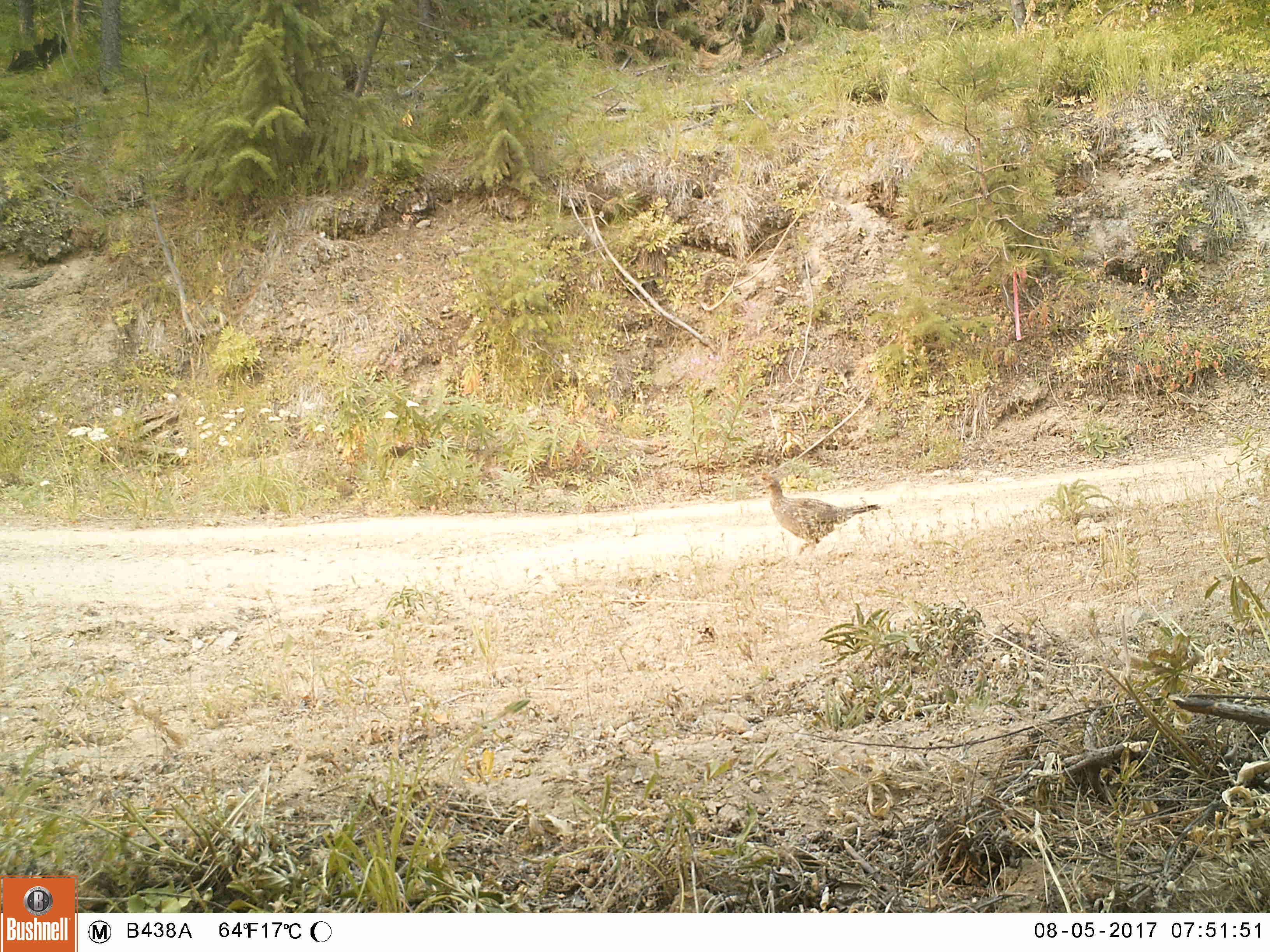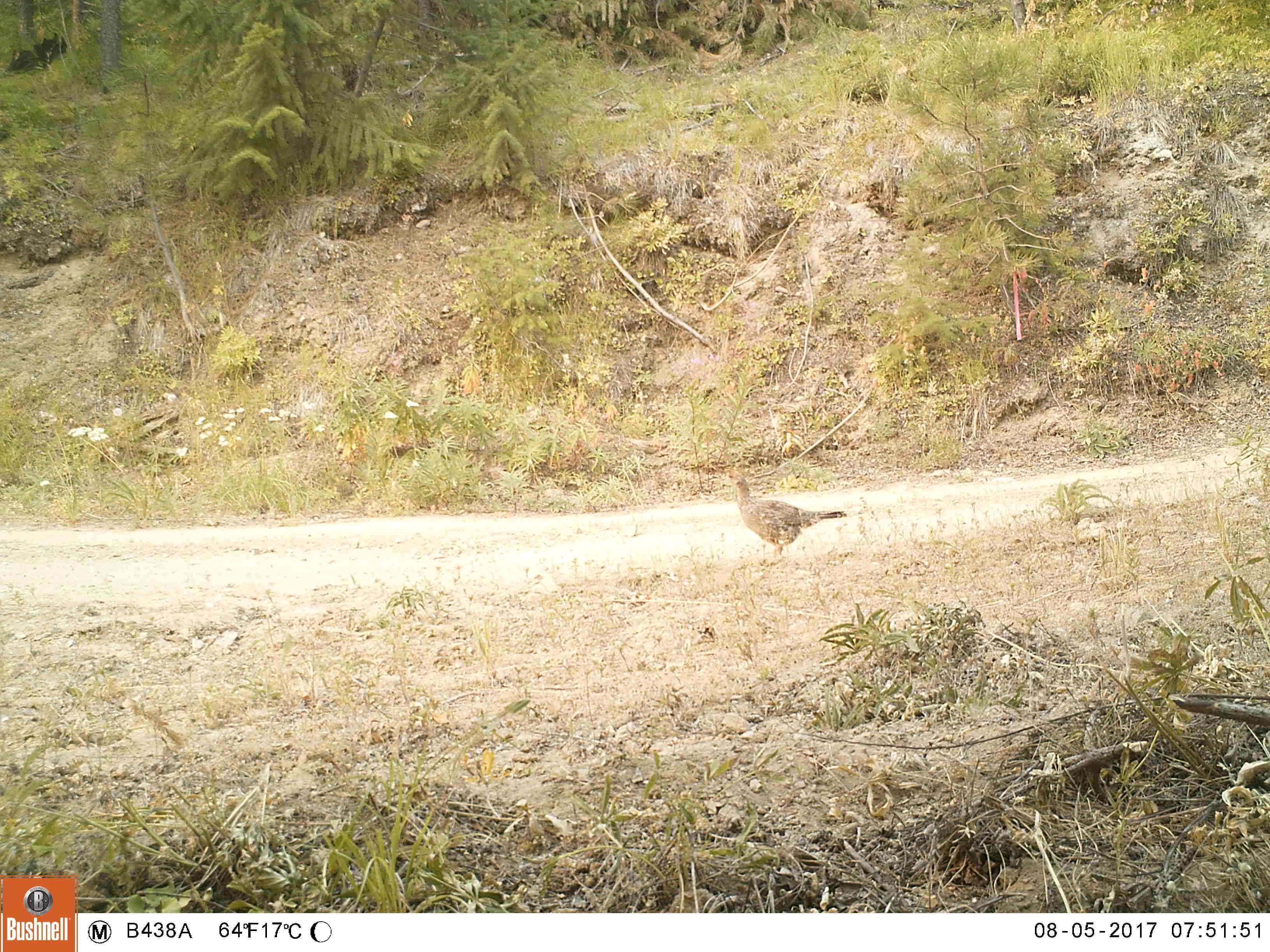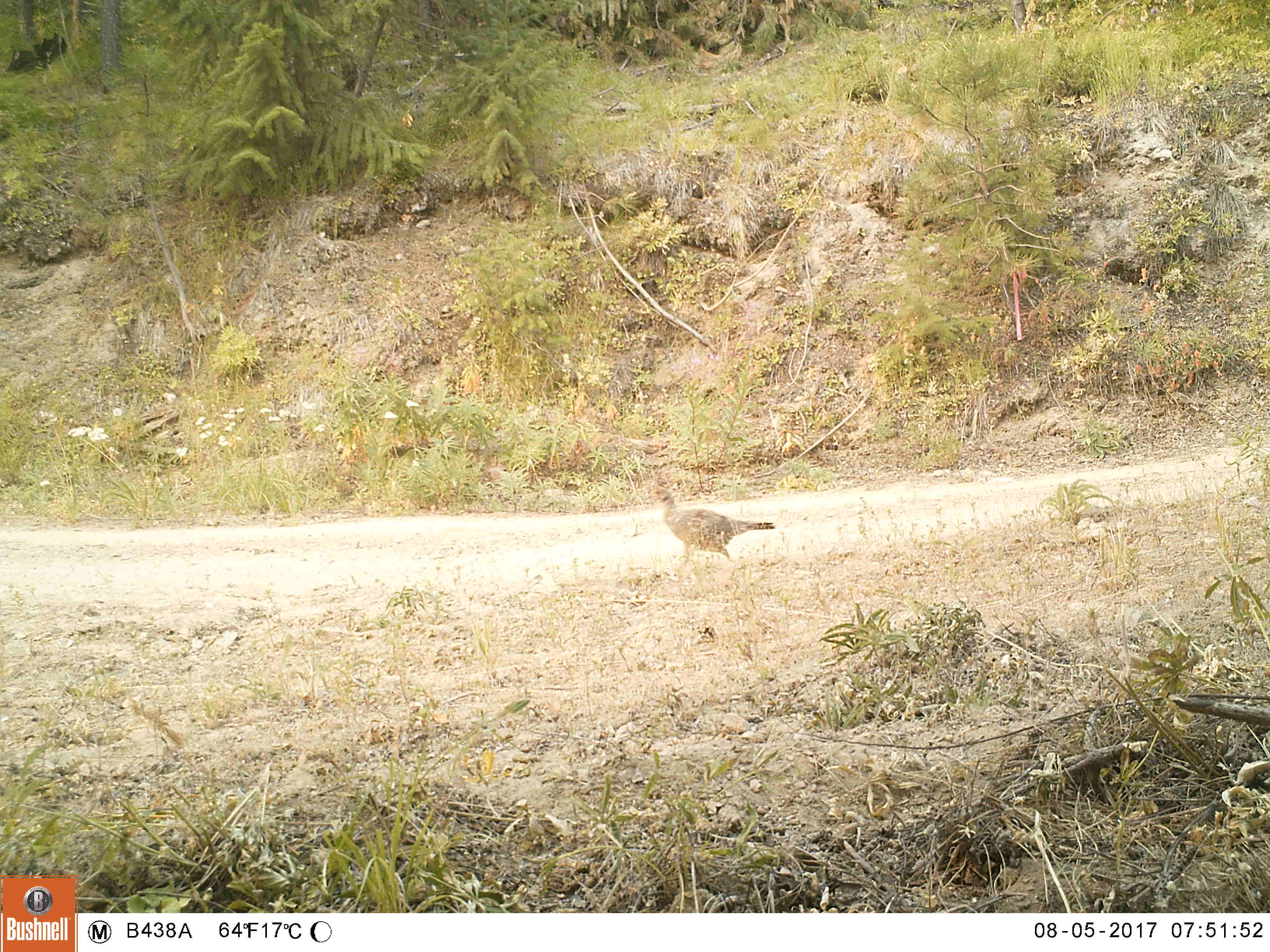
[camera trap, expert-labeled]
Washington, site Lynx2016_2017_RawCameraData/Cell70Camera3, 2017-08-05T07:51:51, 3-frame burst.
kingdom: Animalia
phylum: Chordata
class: Aves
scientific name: Aves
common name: birds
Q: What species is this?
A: Aves (birds).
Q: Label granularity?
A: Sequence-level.